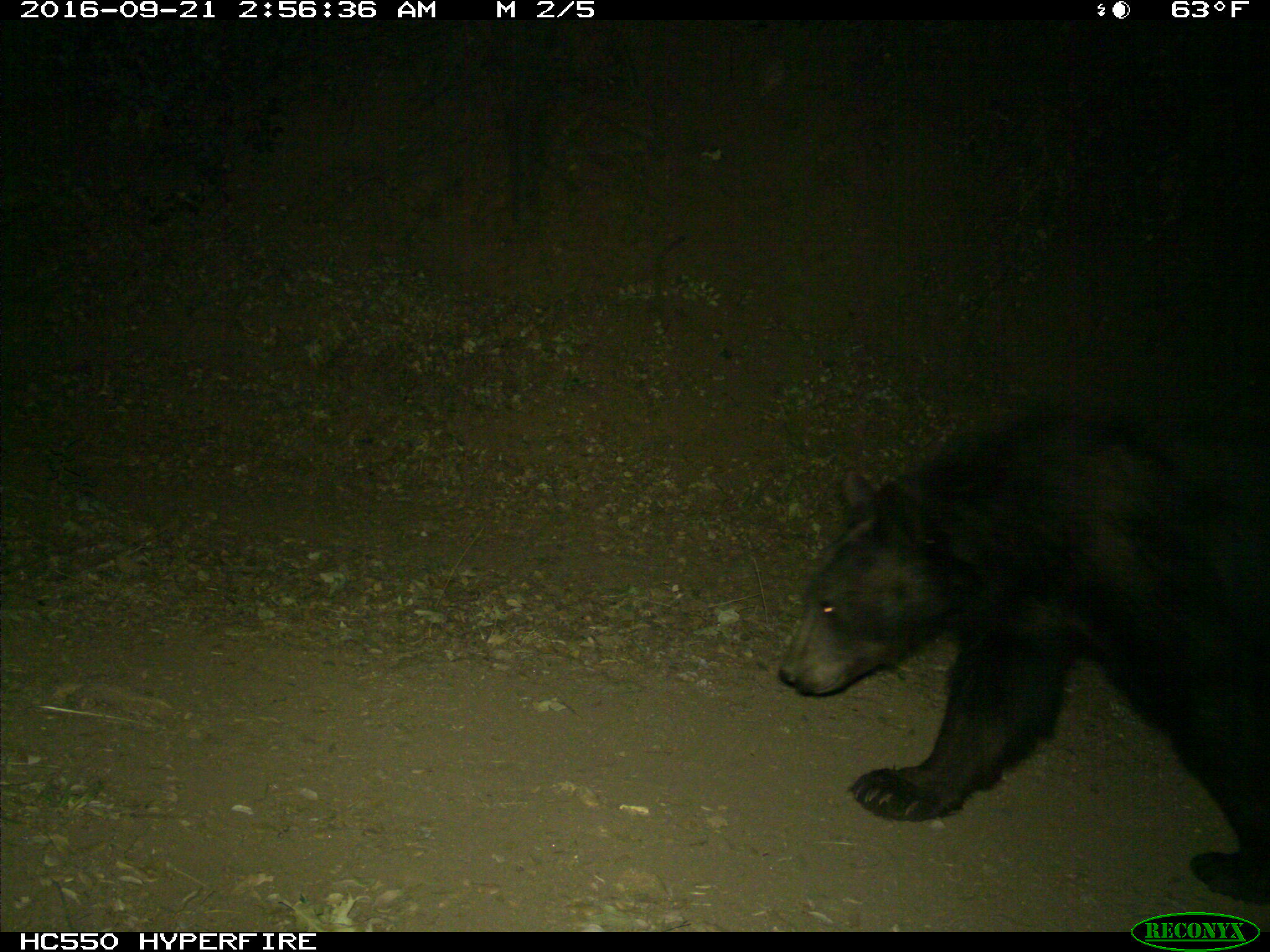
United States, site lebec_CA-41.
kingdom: Animalia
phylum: Chordata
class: Mammalia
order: Carnivora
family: Ursidae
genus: Ursus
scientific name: Ursus americanus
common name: american black bear